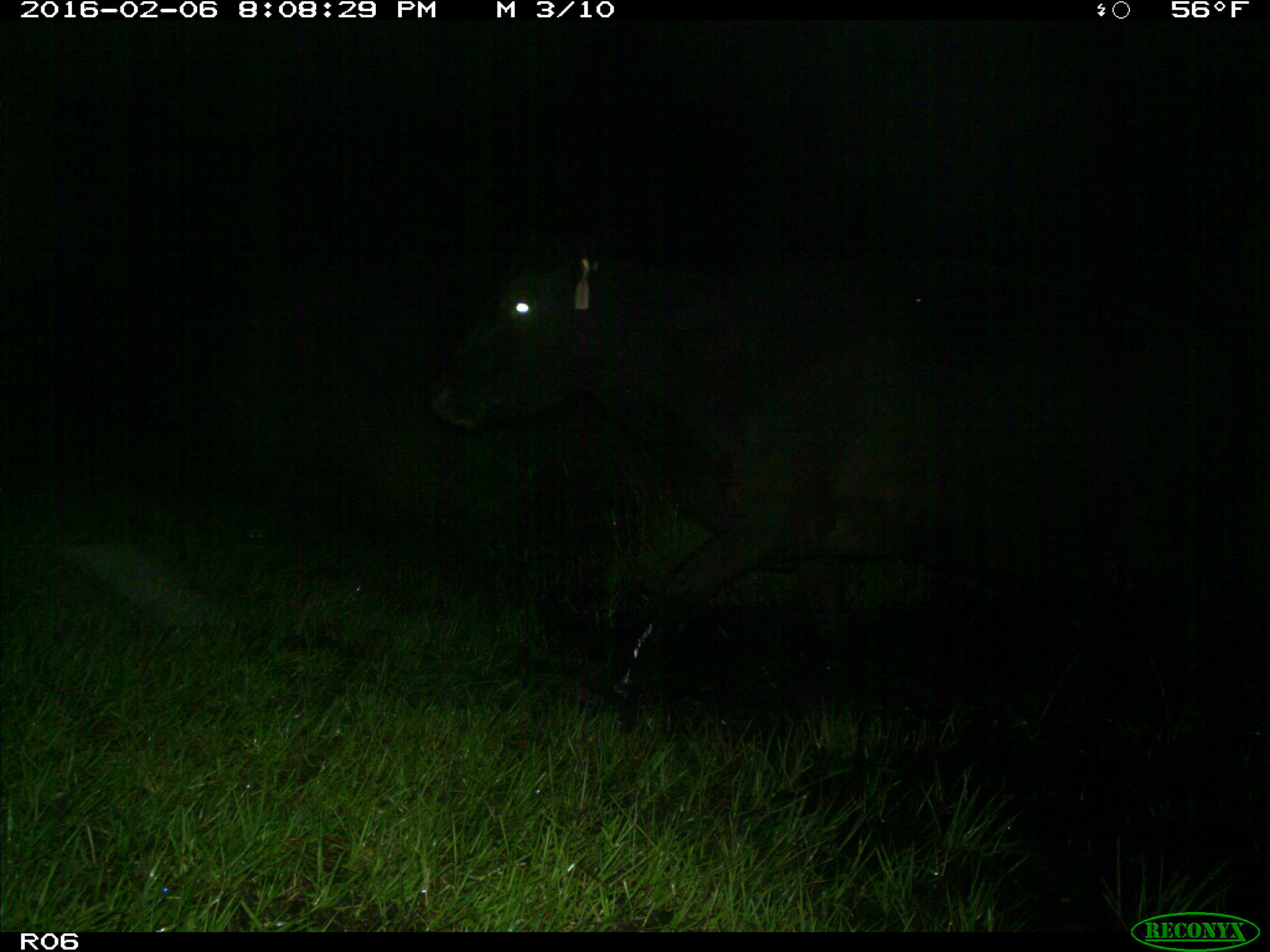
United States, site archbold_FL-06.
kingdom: Animalia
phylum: Chordata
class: Mammalia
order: Artiodactyla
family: Bovidae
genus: Bos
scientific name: Bos taurus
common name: domestic cow